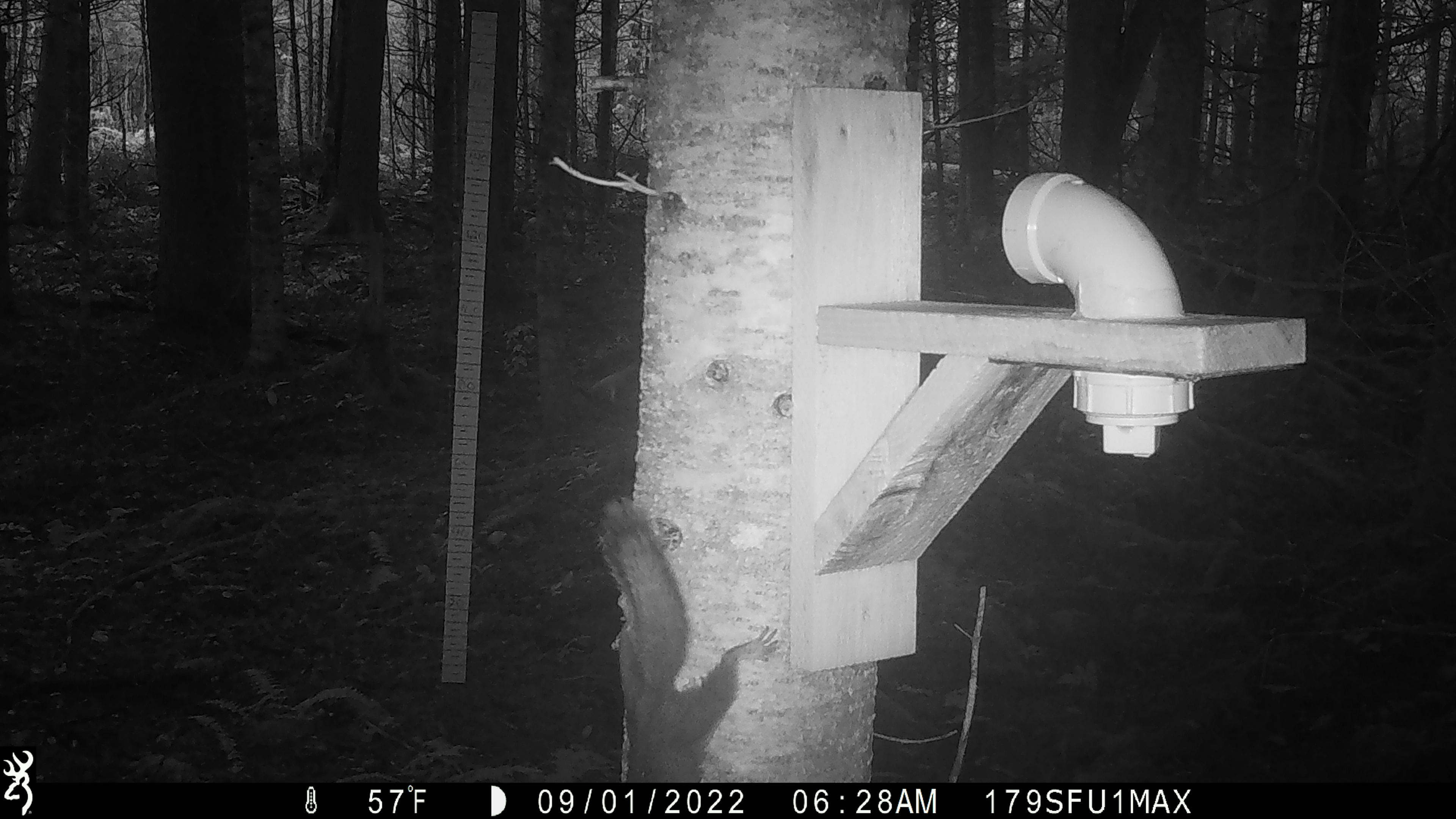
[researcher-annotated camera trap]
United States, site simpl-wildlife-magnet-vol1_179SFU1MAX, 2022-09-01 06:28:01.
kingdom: Animalia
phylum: Chordata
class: Mammalia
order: Rodentia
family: Sciuridae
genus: Tamiasciurus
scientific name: Tamiasciurus hudsonicus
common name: red squirrel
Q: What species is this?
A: Red squirrel (Tamiasciurus hudsonicus).